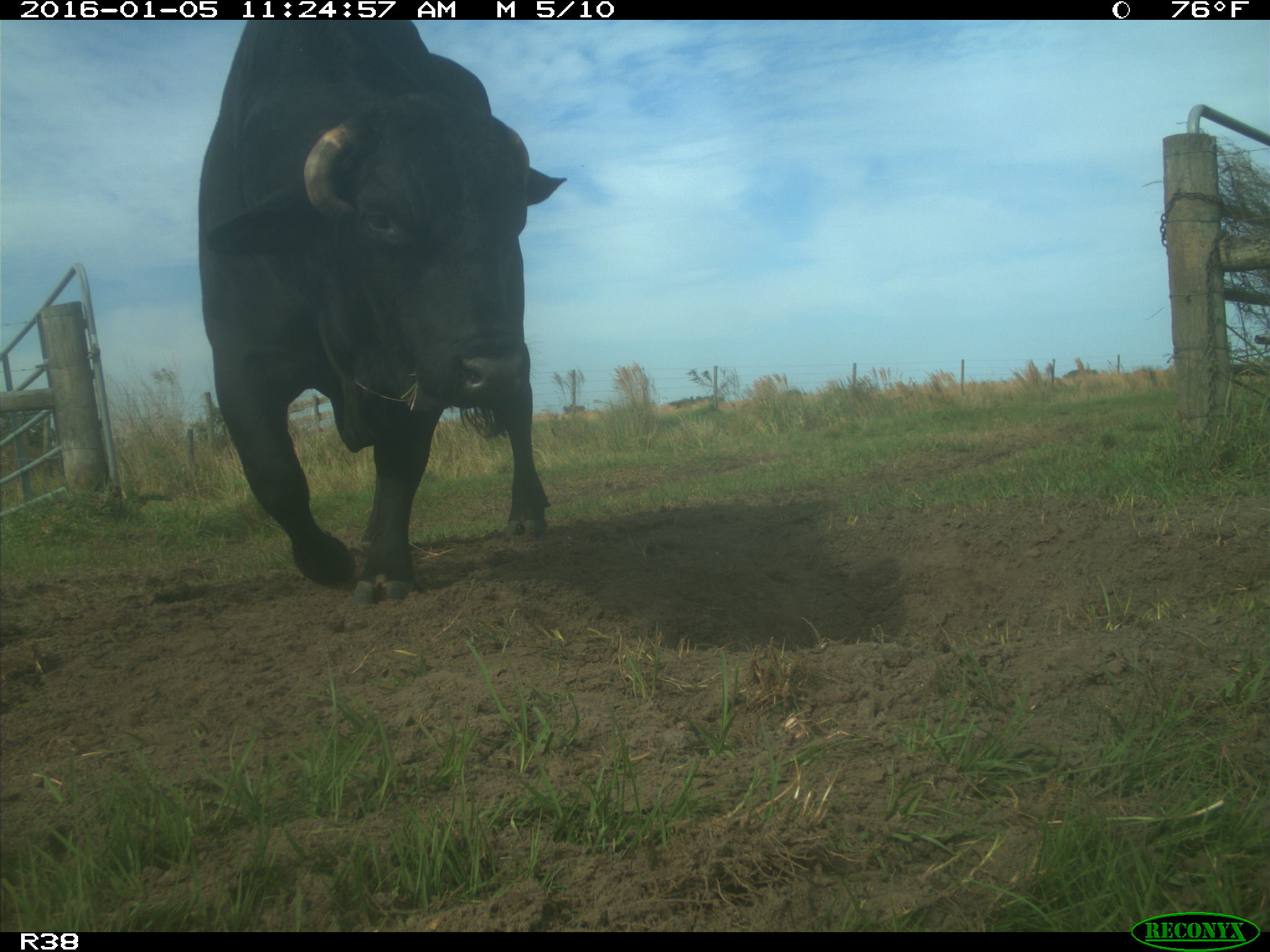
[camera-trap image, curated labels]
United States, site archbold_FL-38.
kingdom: Animalia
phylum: Chordata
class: Mammalia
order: Artiodactyla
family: Bovidae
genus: Bos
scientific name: Bos taurus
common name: domestic cow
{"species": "Bos taurus (domestic cow)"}